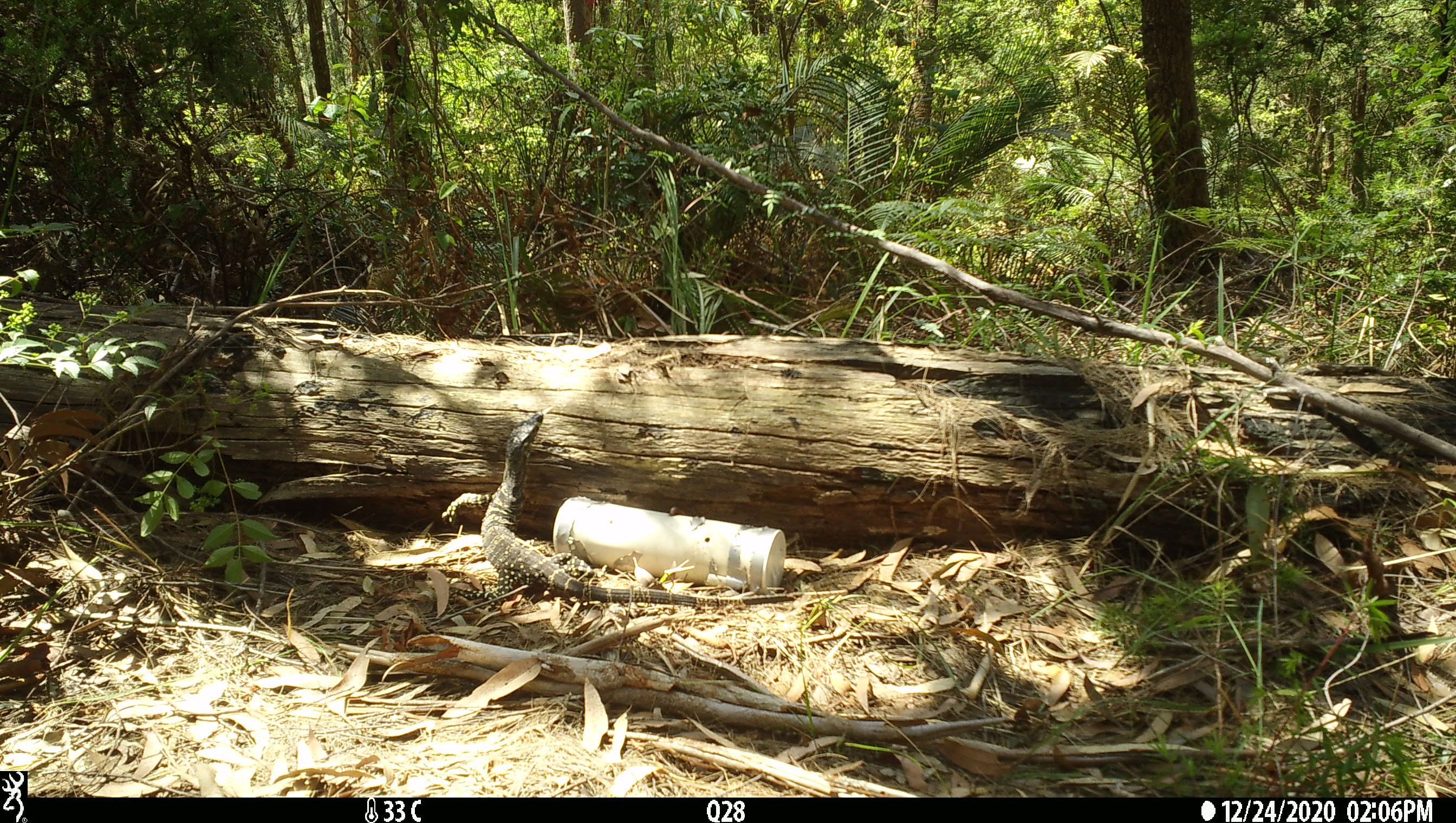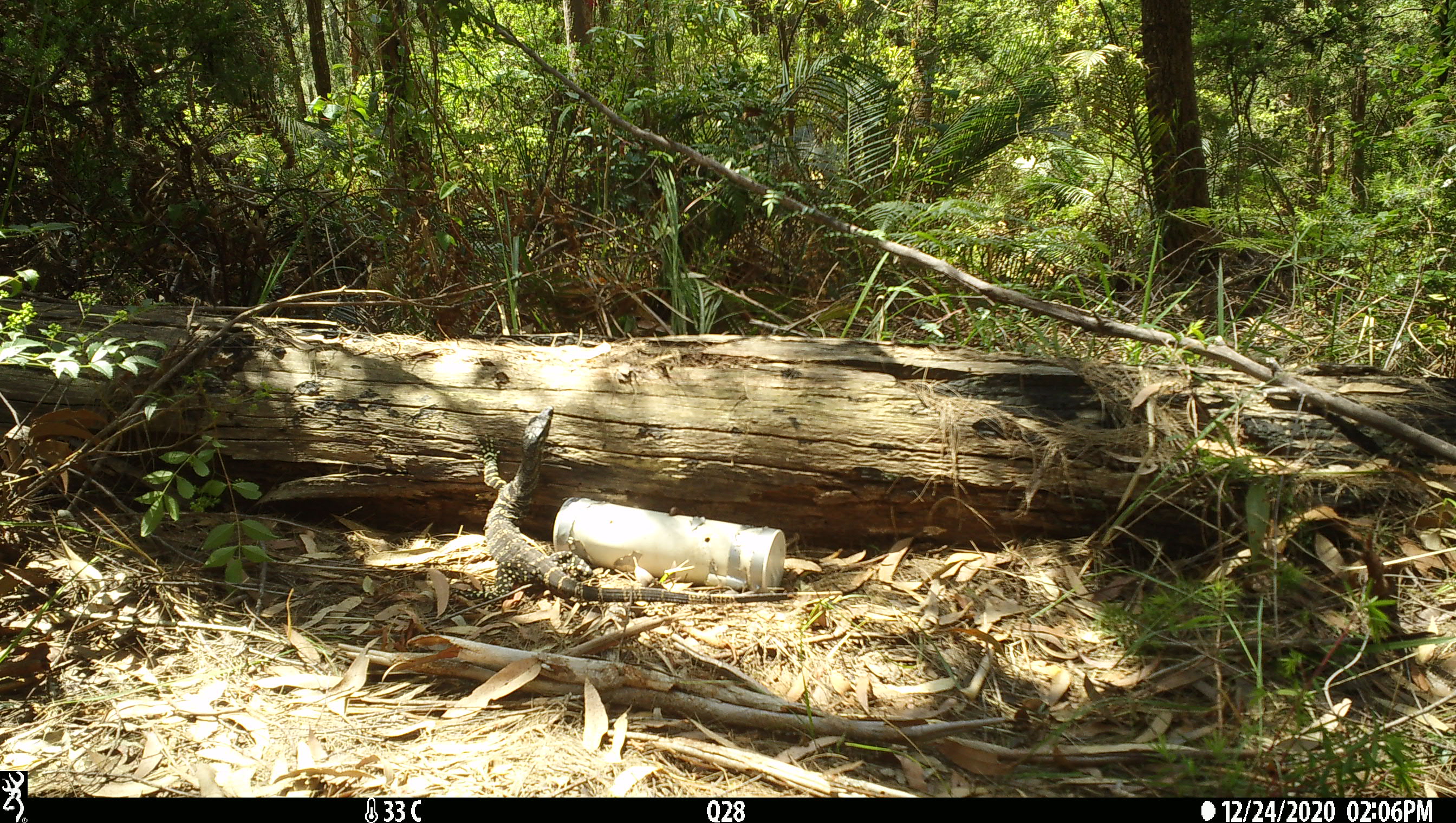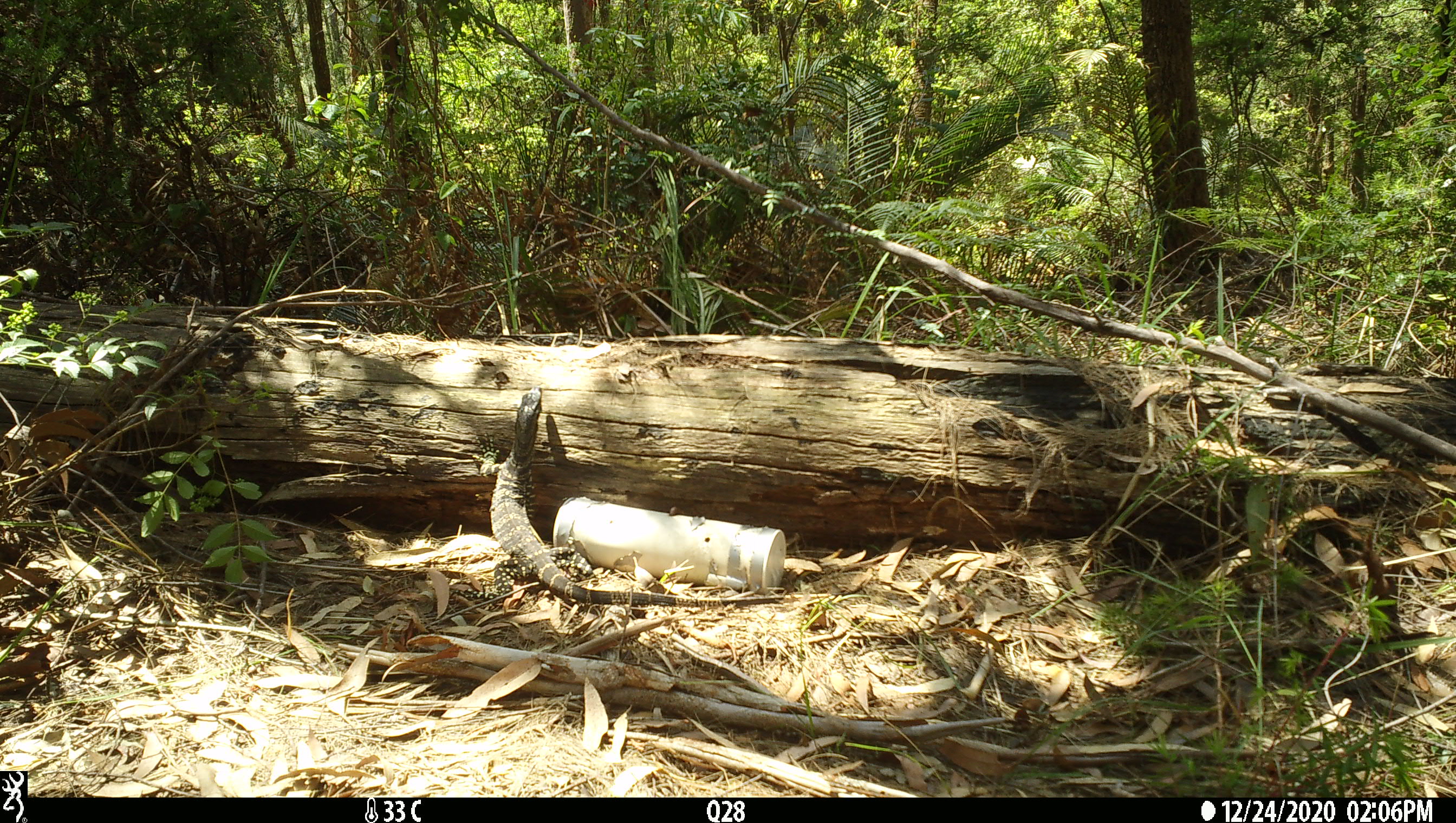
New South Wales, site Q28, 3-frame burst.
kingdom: Animalia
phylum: Chordata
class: Reptilia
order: Squamata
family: Varanidae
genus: Varanus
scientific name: Varanus varius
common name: lace monitor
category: goanna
Goanna (lace monitor) (Varanus varius).